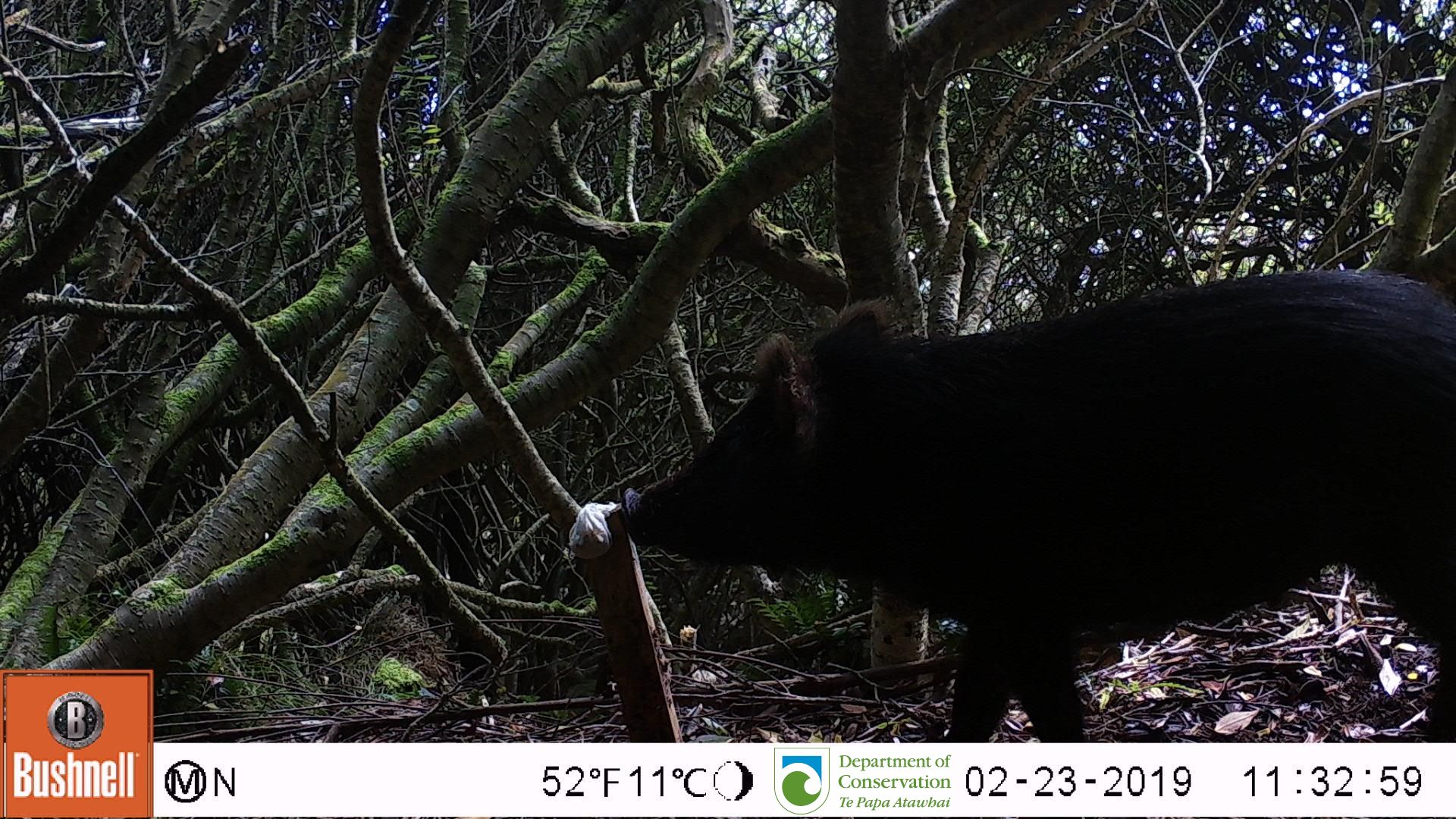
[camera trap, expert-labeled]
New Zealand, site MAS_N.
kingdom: Animalia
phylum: Chordata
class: Mammalia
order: Artiodactyla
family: Suidae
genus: Sus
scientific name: Sus scrofa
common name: pig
Pig (Sus scrofa).